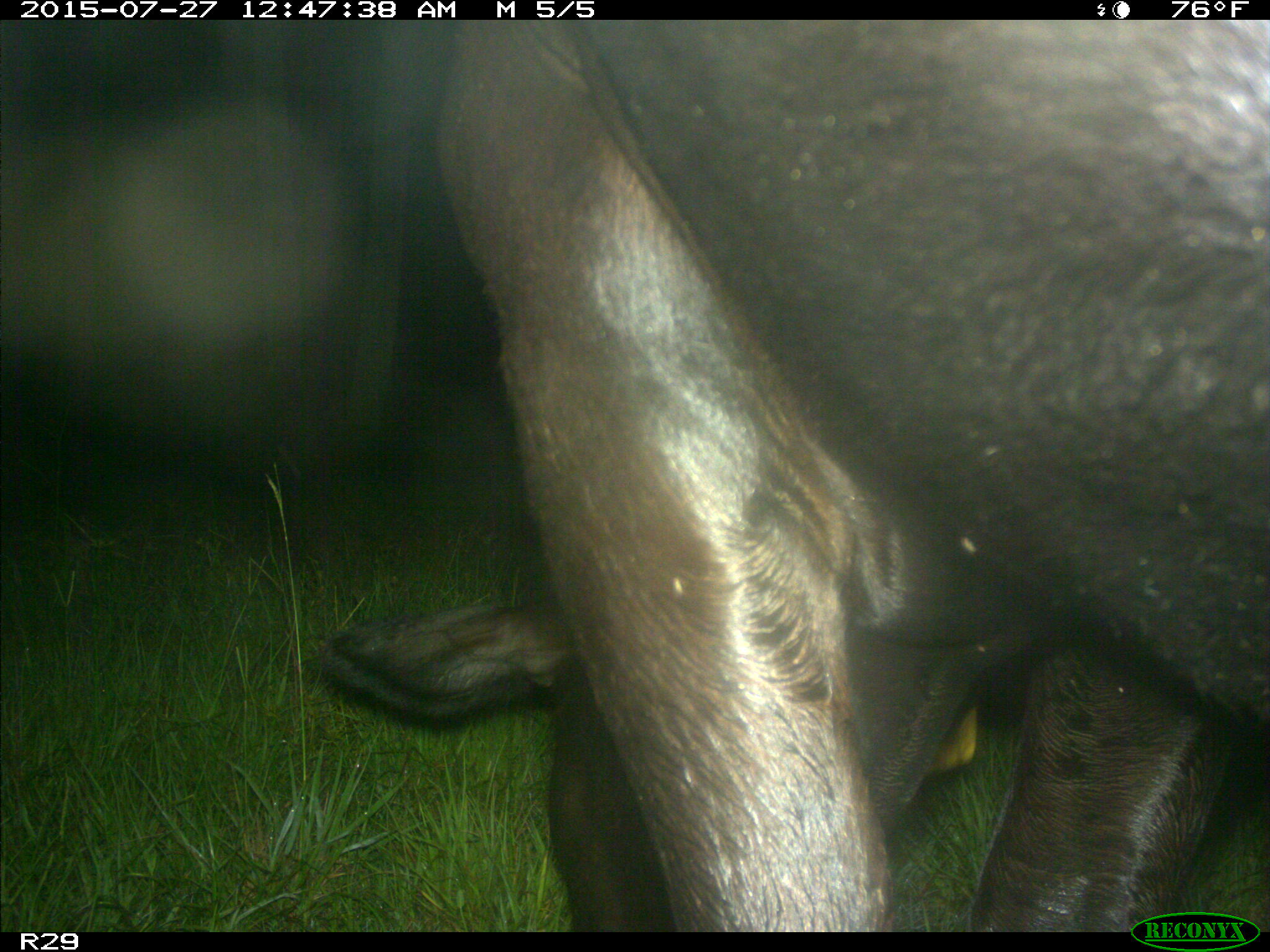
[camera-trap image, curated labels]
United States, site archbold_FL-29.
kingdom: Animalia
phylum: Chordata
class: Mammalia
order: Artiodactyla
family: Bovidae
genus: Bos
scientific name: Bos taurus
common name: domestic cow